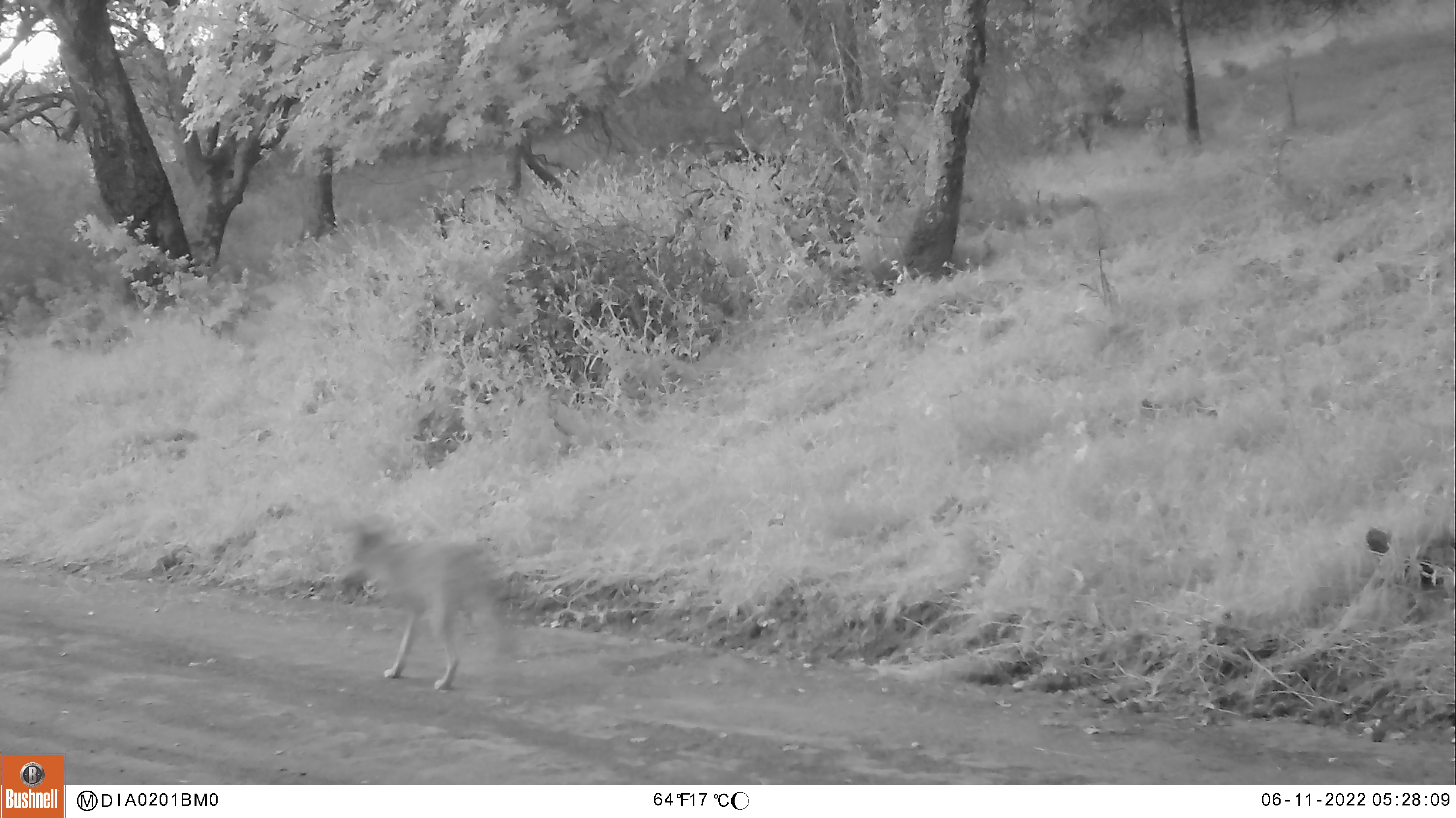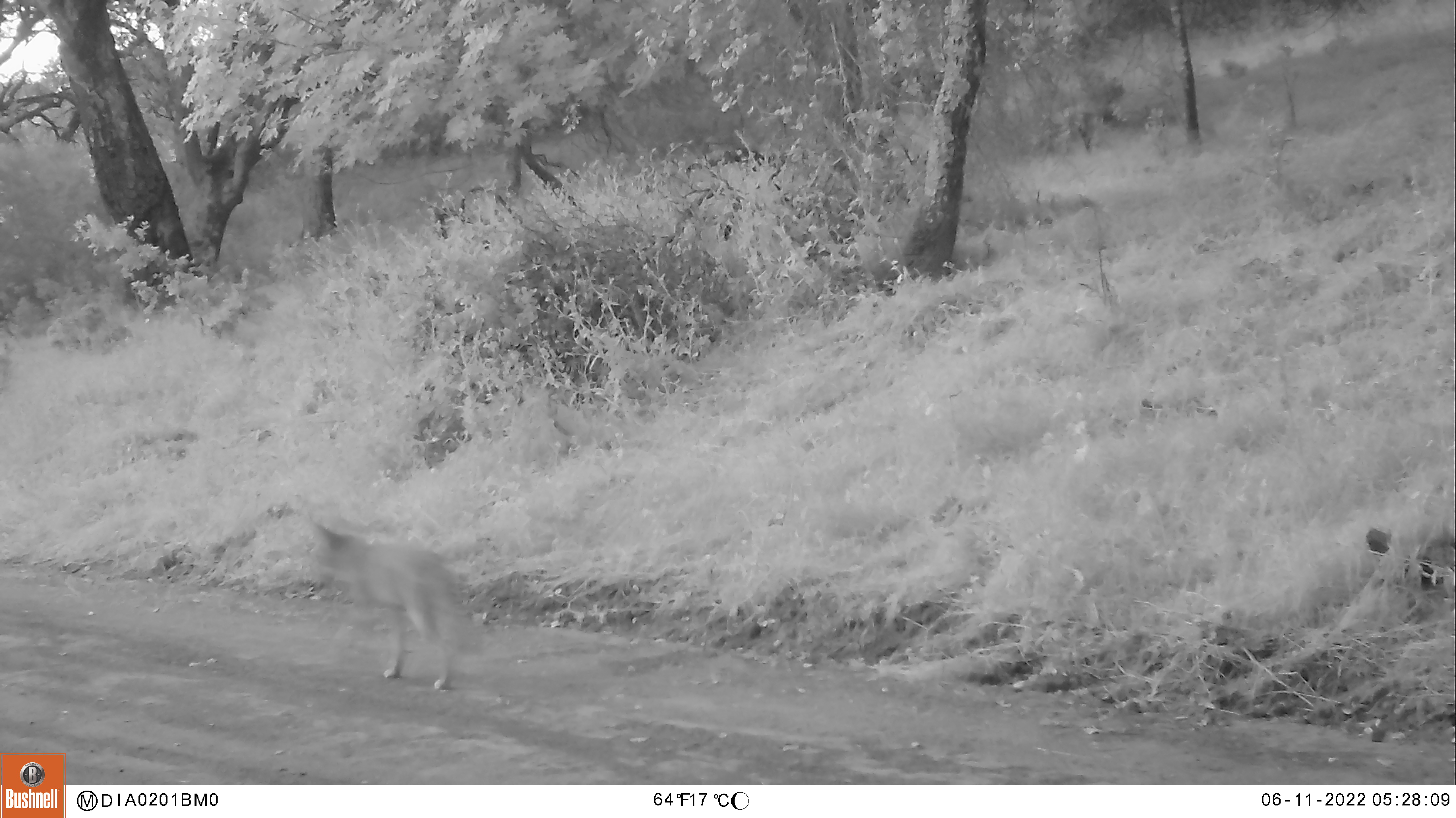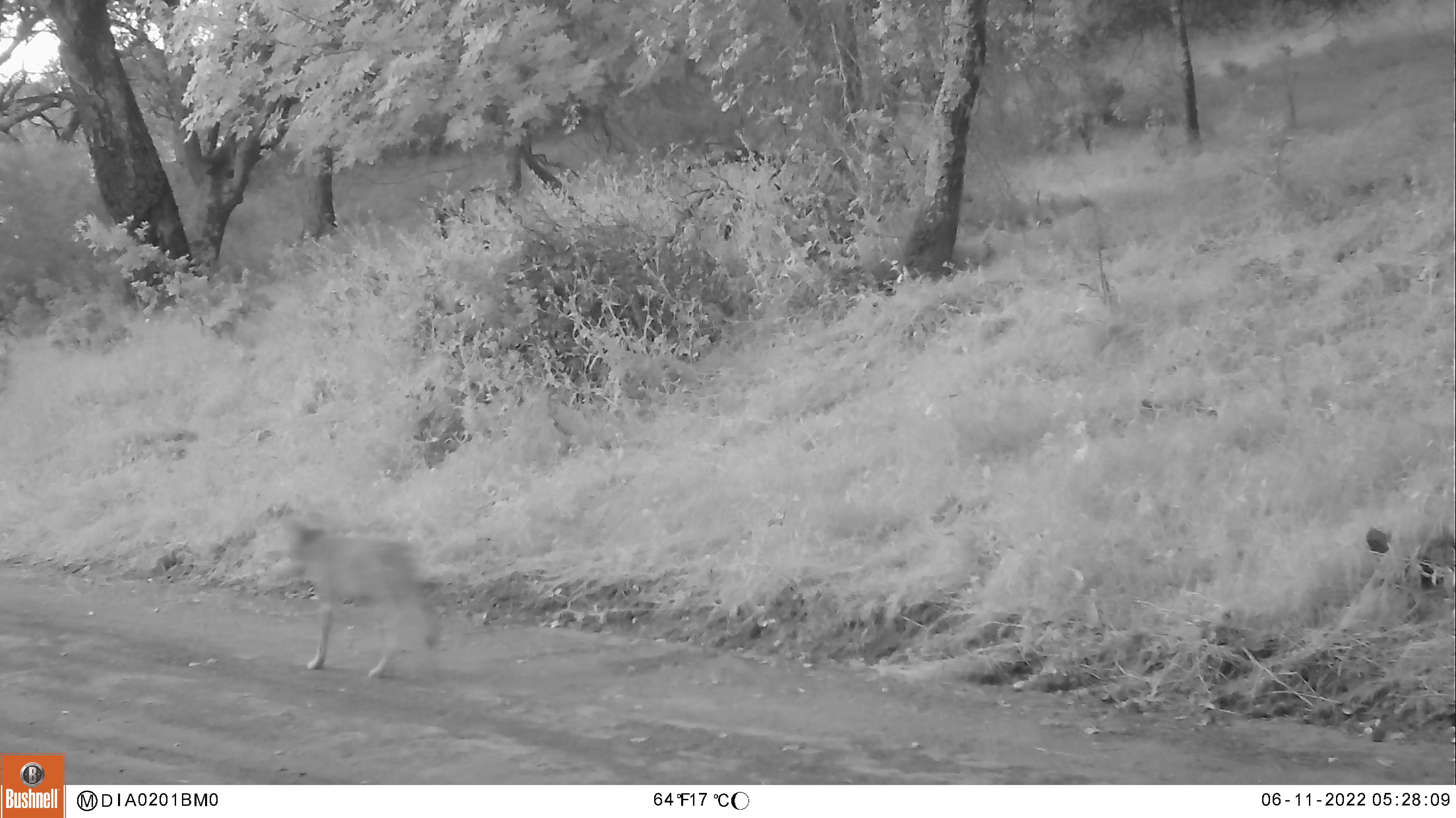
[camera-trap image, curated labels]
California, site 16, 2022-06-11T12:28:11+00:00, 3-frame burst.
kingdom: Animalia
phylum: Chordata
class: Mammalia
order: Carnivora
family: Canidae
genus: Canis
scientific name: Canis latrans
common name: coyote